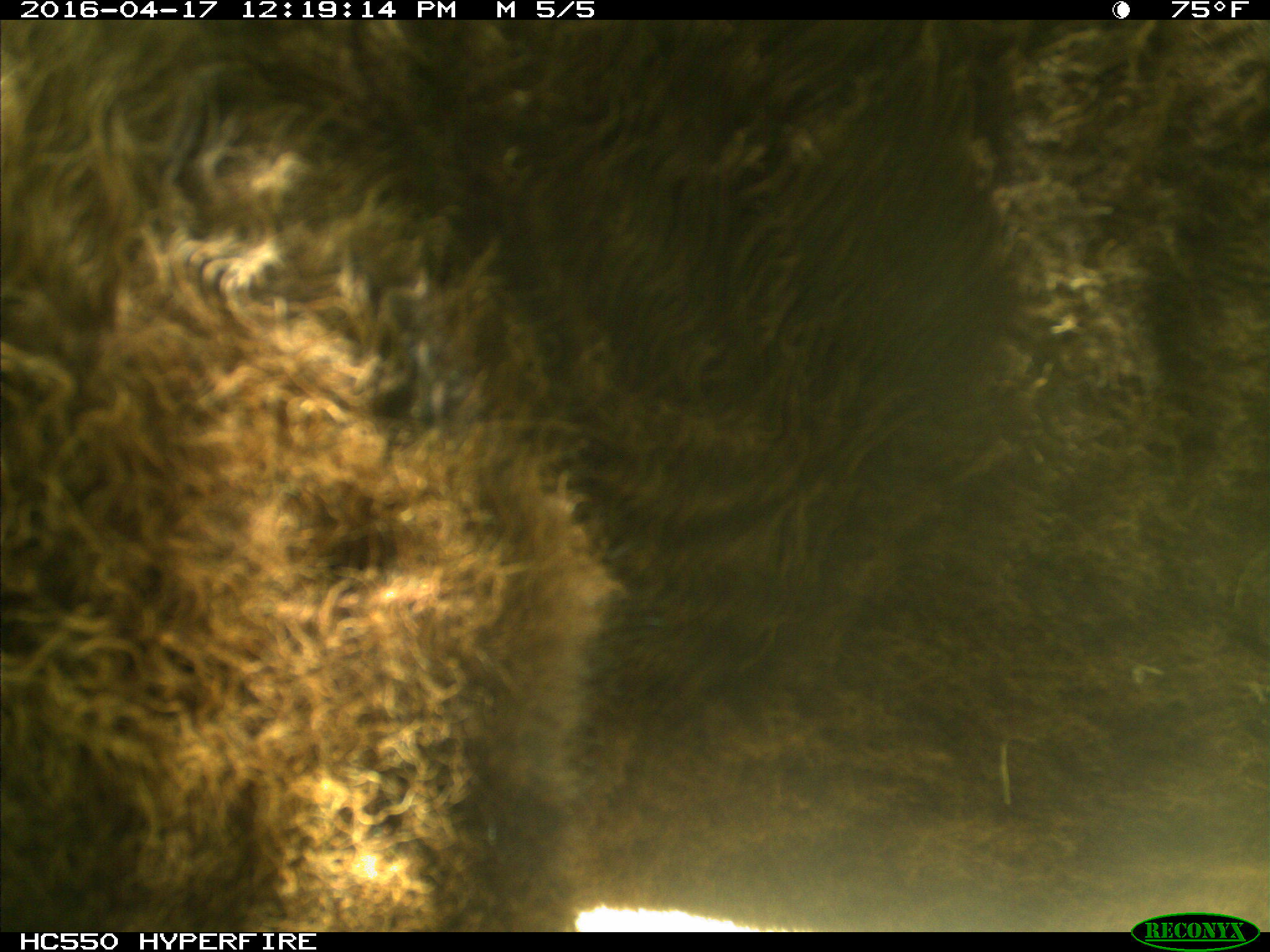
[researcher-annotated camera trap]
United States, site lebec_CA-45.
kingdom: Animalia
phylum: Chordata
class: Mammalia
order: Artiodactyla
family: Bovidae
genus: Bos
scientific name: Bos taurus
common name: domestic cow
Bos taurus (domestic cow).